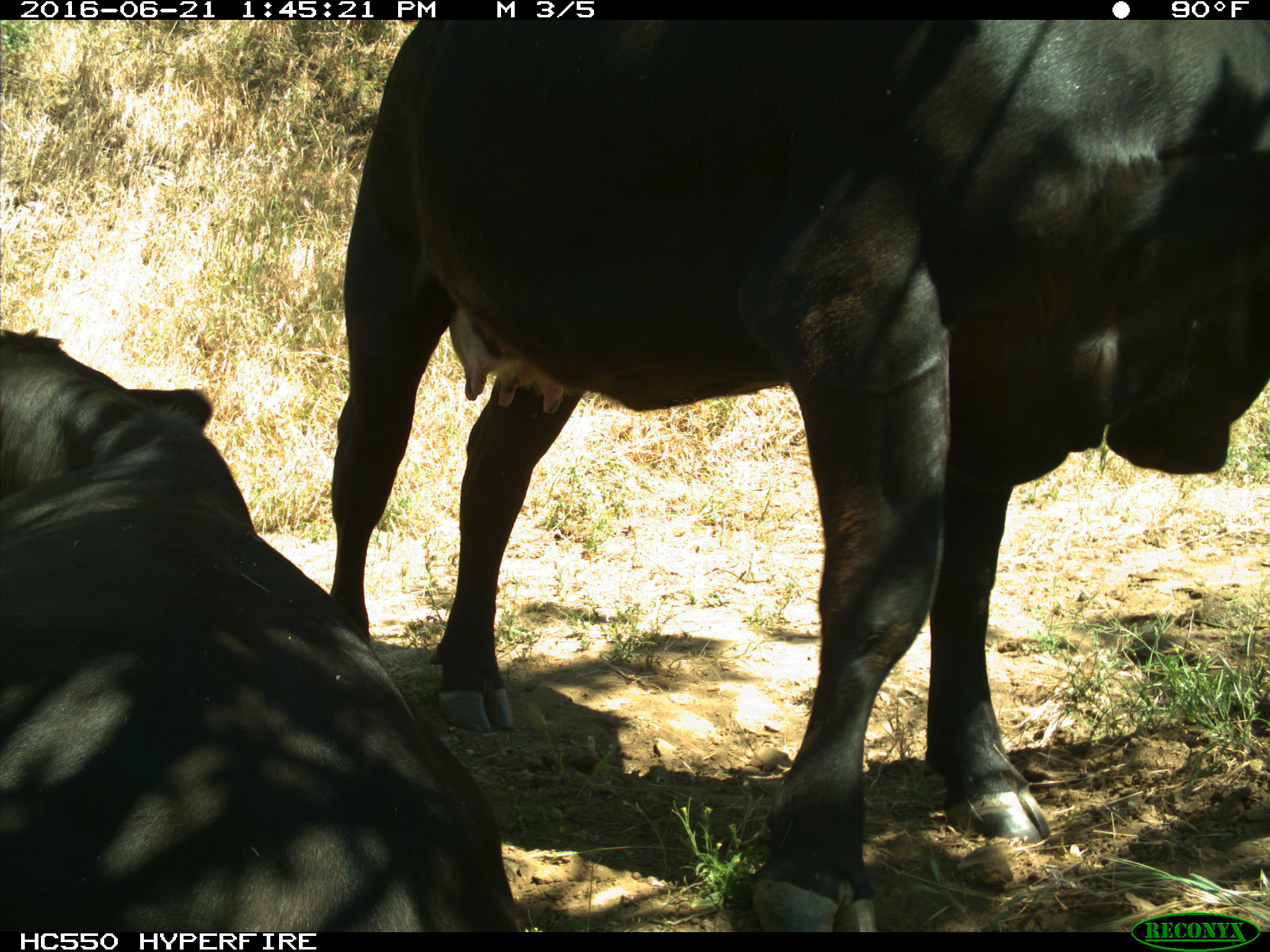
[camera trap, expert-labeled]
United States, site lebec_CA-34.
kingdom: Animalia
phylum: Chordata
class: Mammalia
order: Artiodactyla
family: Bovidae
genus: Bos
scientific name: Bos taurus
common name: domestic cow